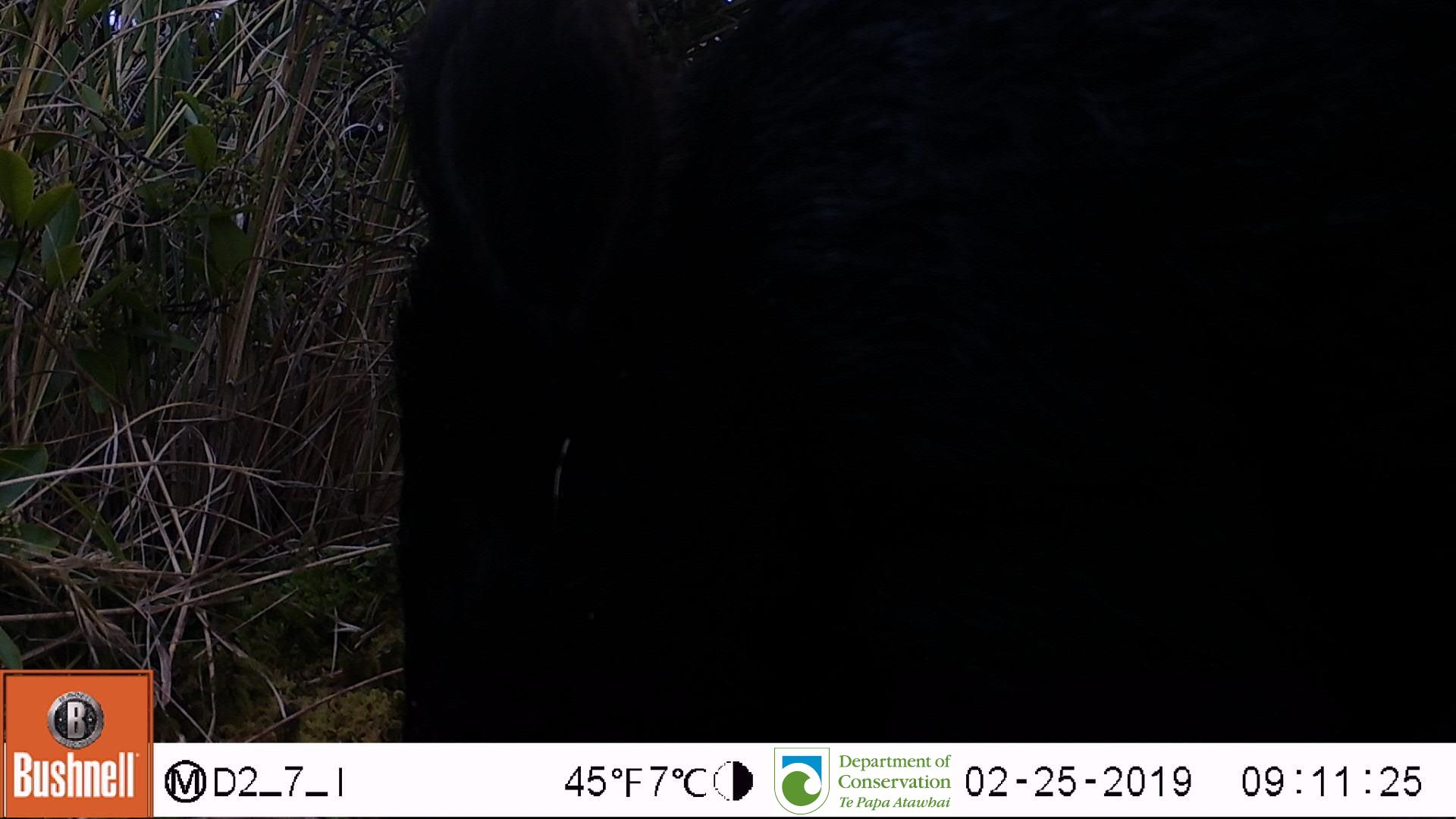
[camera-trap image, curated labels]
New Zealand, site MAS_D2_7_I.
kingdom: Animalia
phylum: Chordata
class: Mammalia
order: Artiodactyla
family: Suidae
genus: Sus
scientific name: Sus scrofa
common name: pig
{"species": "pig (Sus scrofa)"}